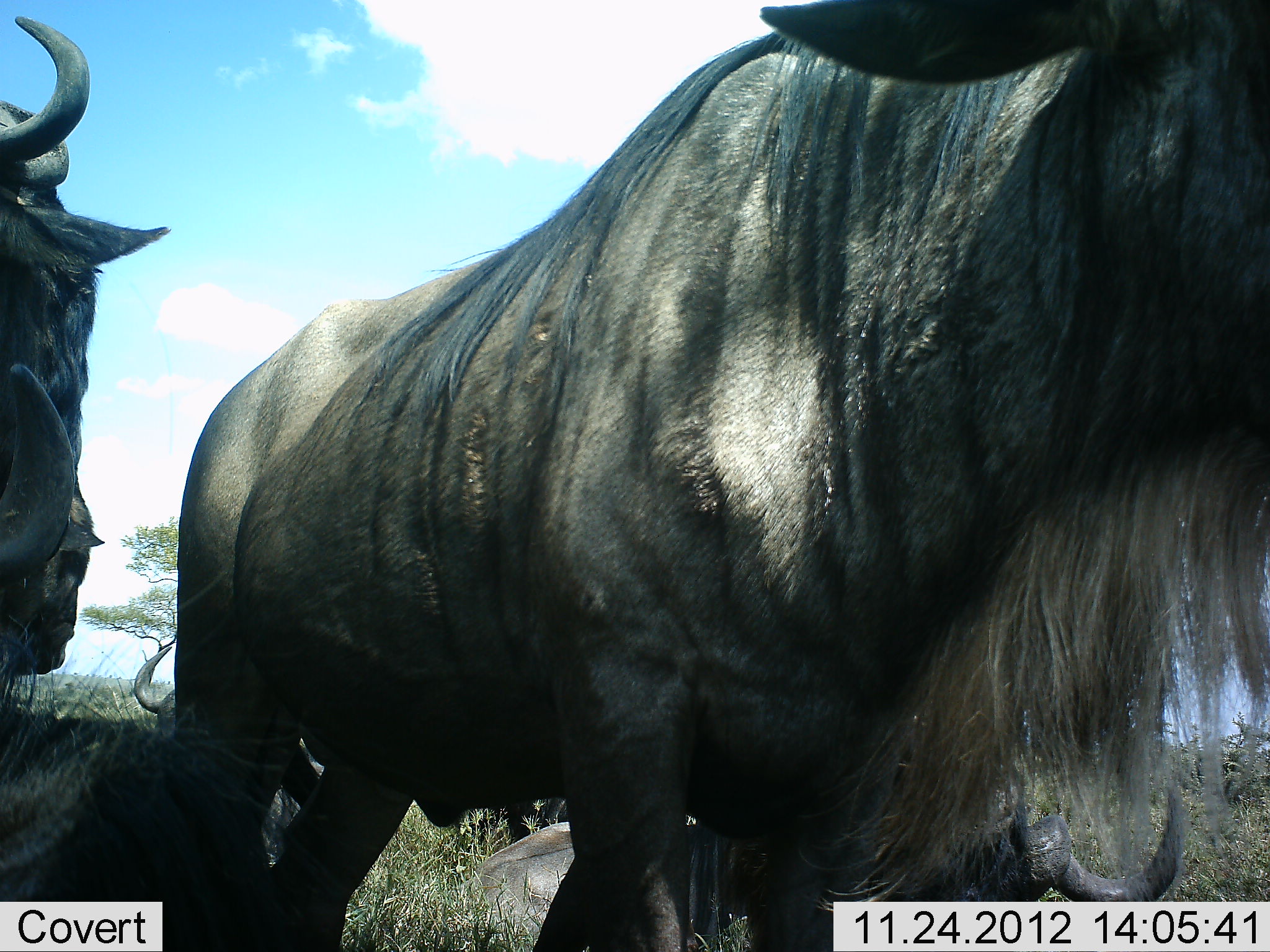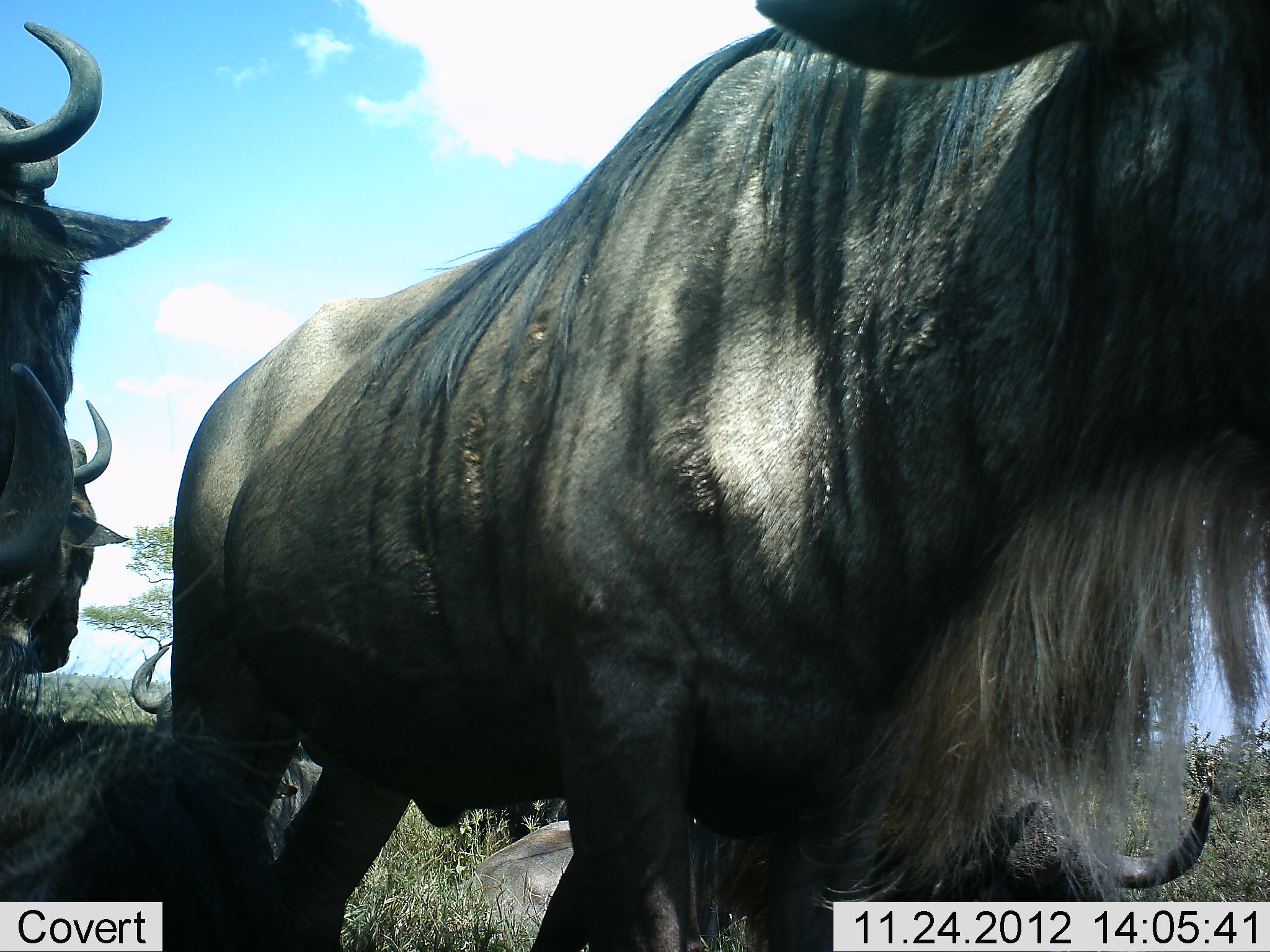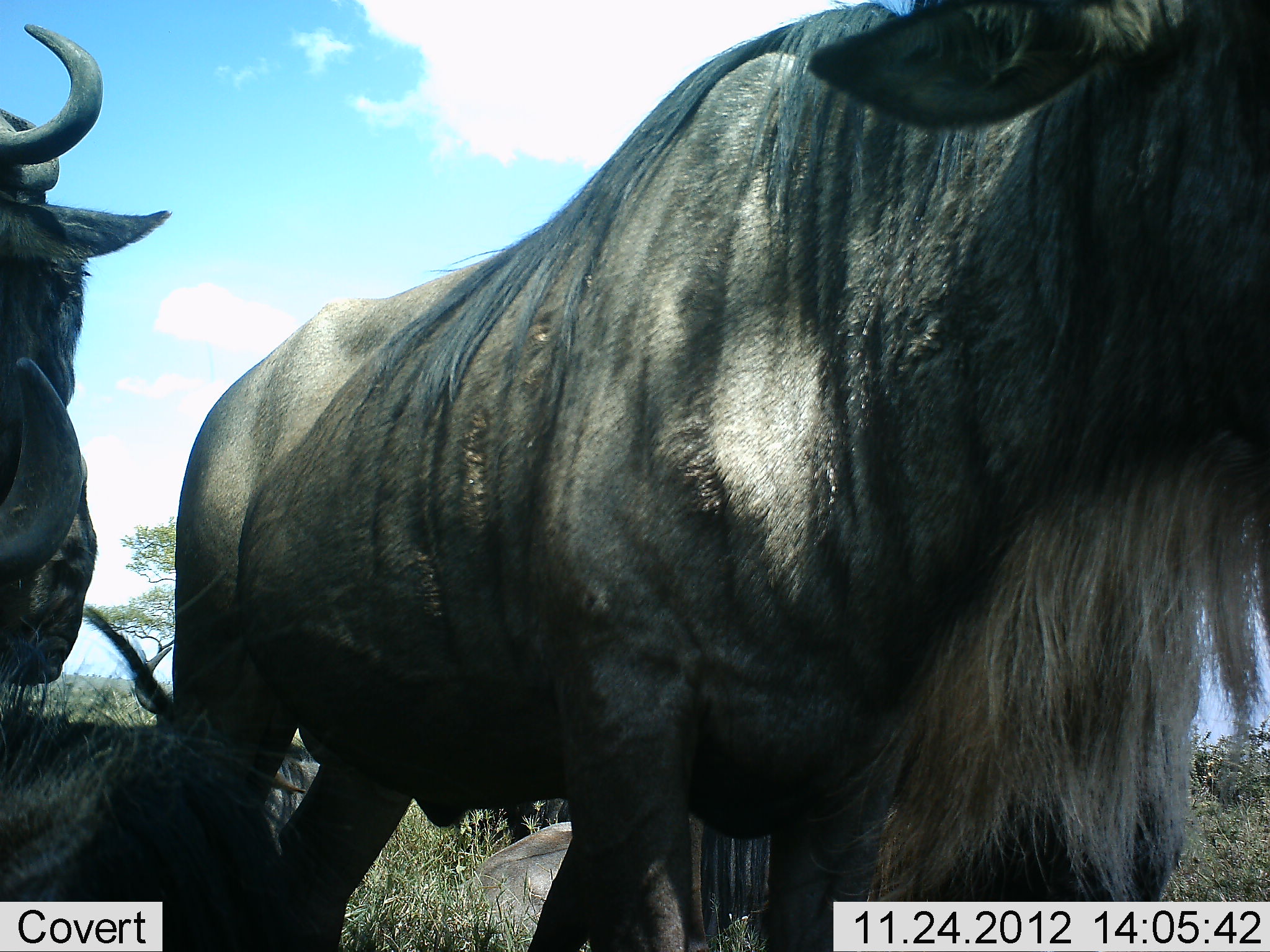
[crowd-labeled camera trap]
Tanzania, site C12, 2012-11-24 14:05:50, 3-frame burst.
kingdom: Animalia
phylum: Chordata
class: Mammalia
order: Artiodactyla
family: Bovidae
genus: Connochaetes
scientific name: Connochaetes taurinus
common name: blue wildebeest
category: wildebeest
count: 5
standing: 70%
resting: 60%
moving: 0%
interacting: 20%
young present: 0%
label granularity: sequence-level